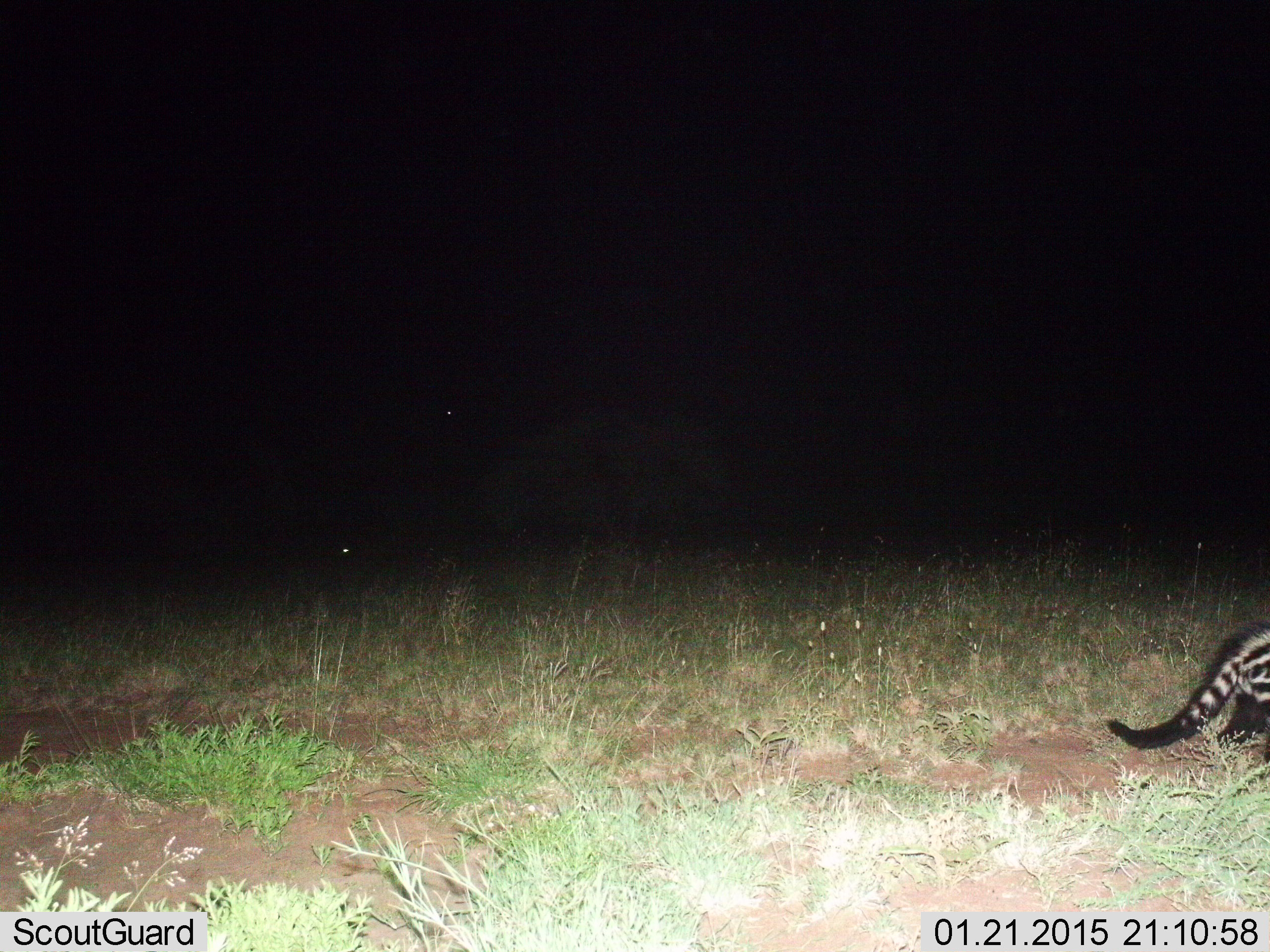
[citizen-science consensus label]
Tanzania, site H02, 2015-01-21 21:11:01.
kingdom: Animalia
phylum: Chordata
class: Mammalia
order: Carnivora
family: Viverridae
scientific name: Viverridae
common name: civet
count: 1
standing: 0%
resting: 0%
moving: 100%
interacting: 0%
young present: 0%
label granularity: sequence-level